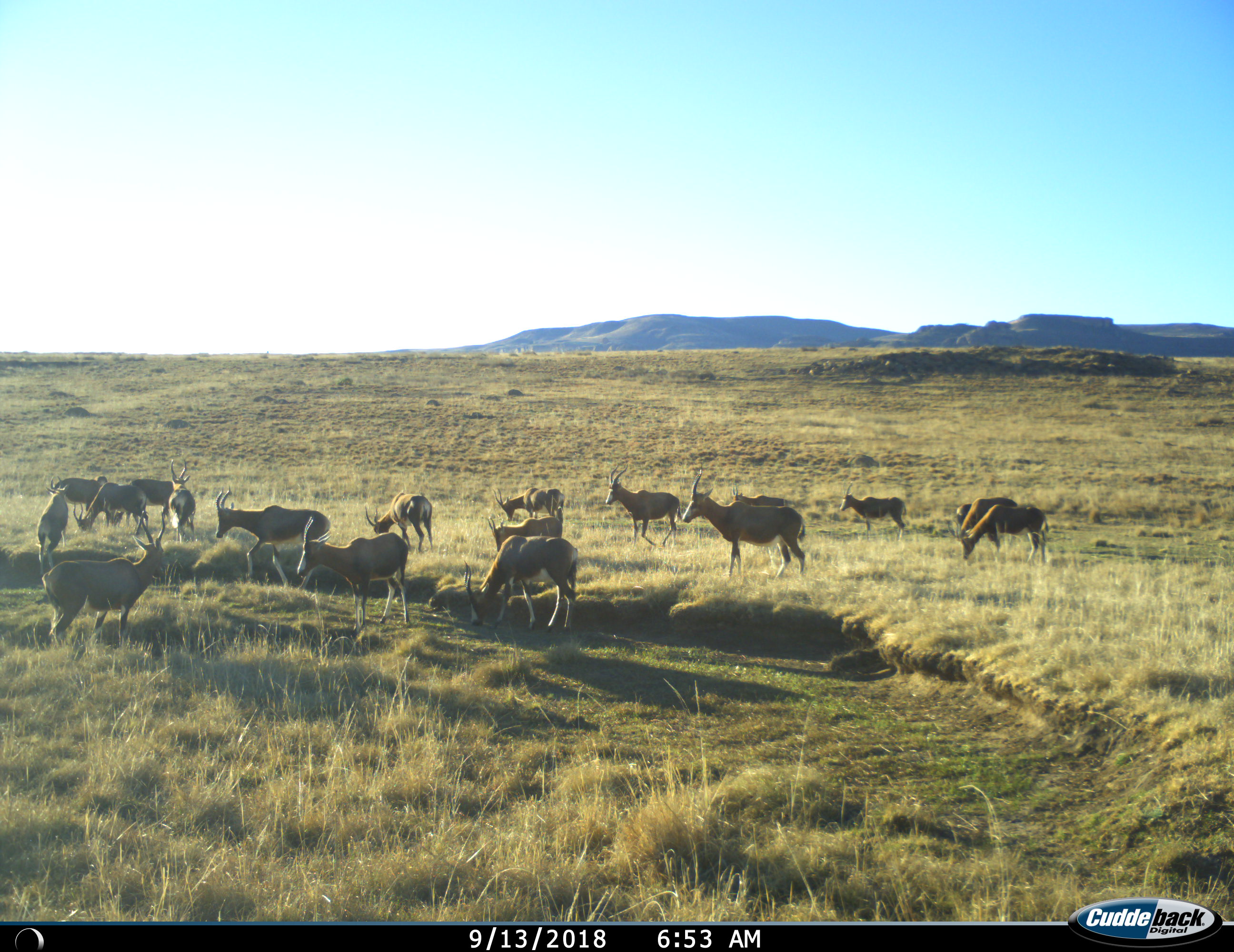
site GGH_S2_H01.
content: unidentified animal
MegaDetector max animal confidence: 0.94